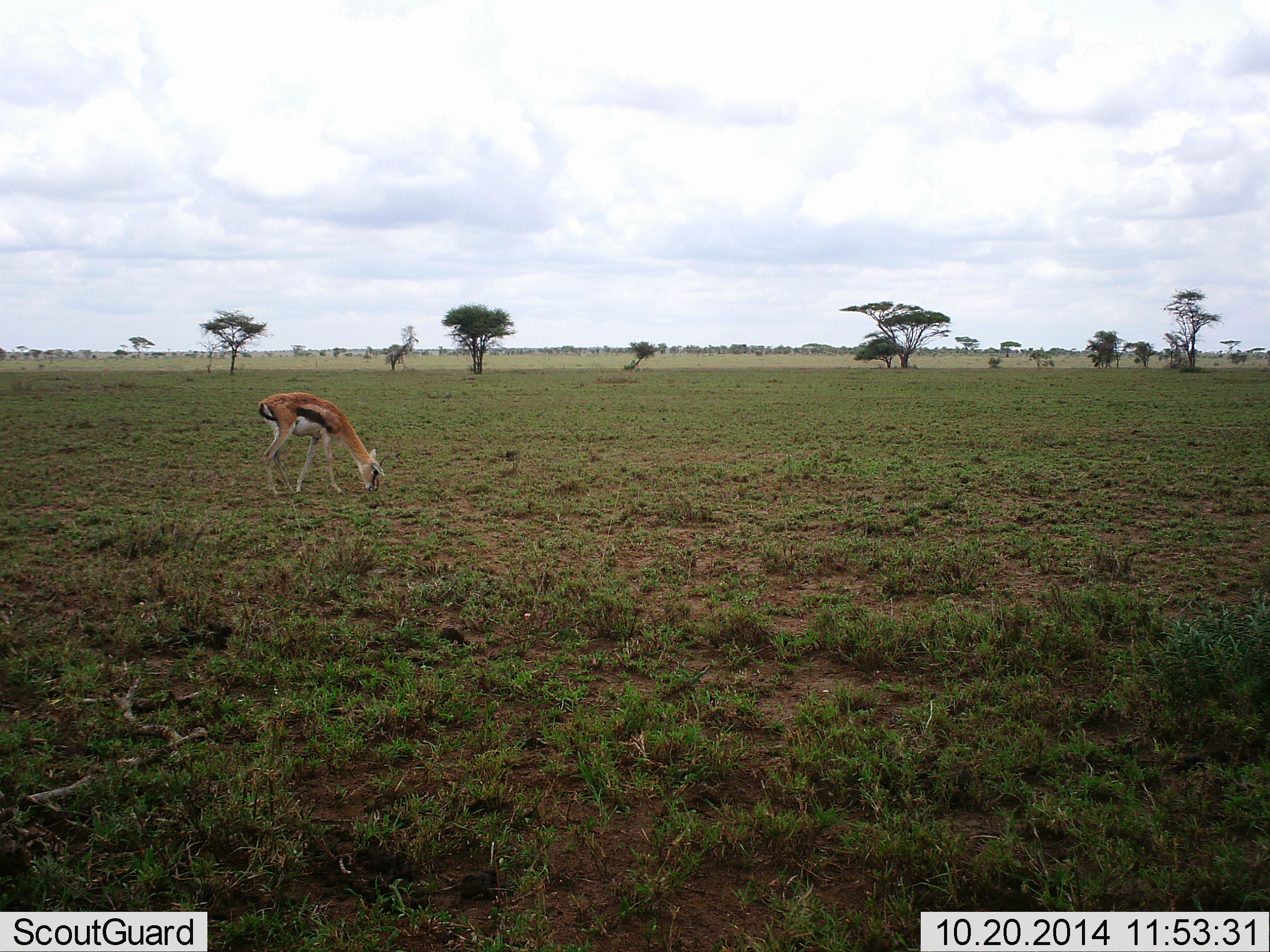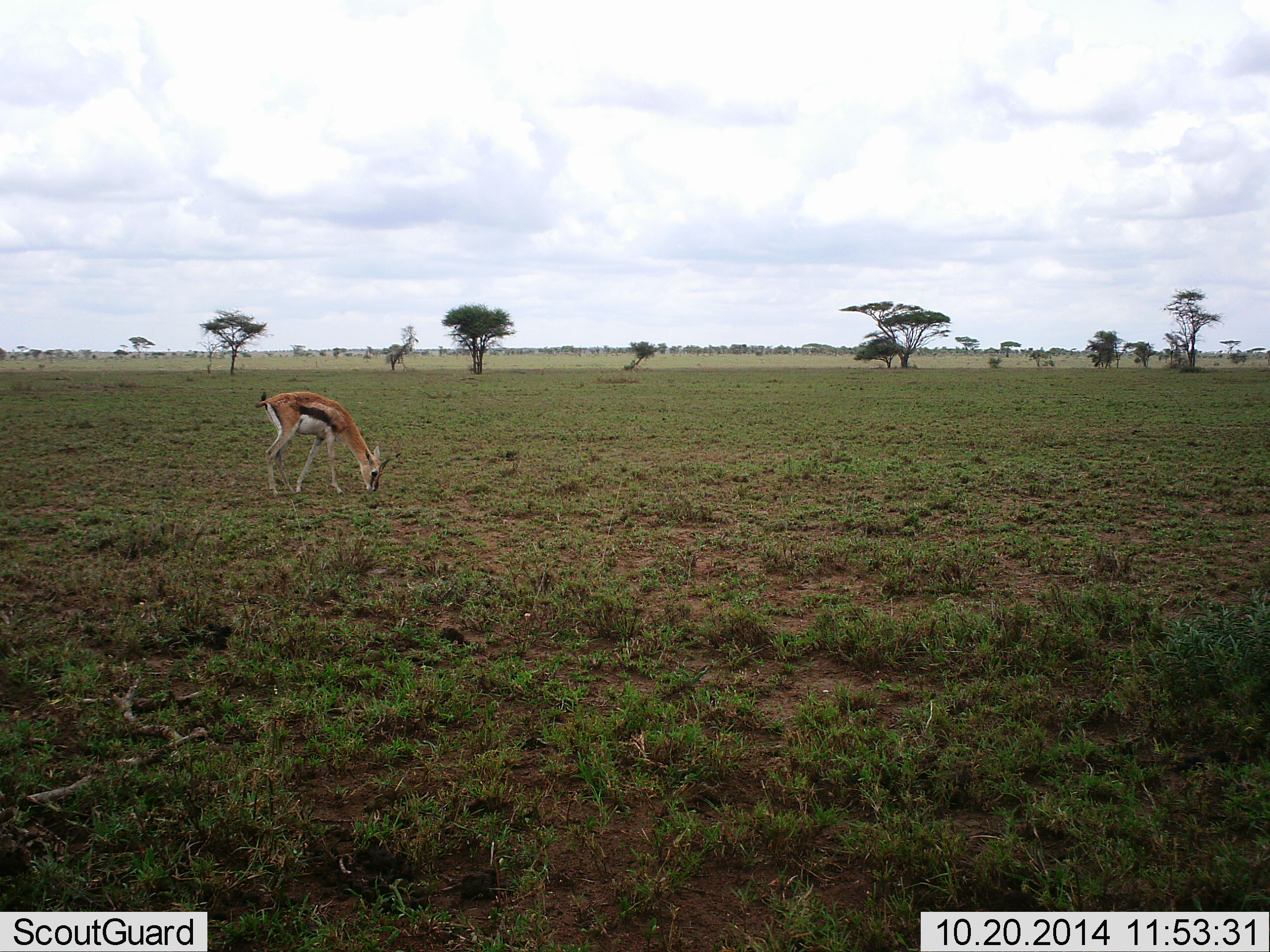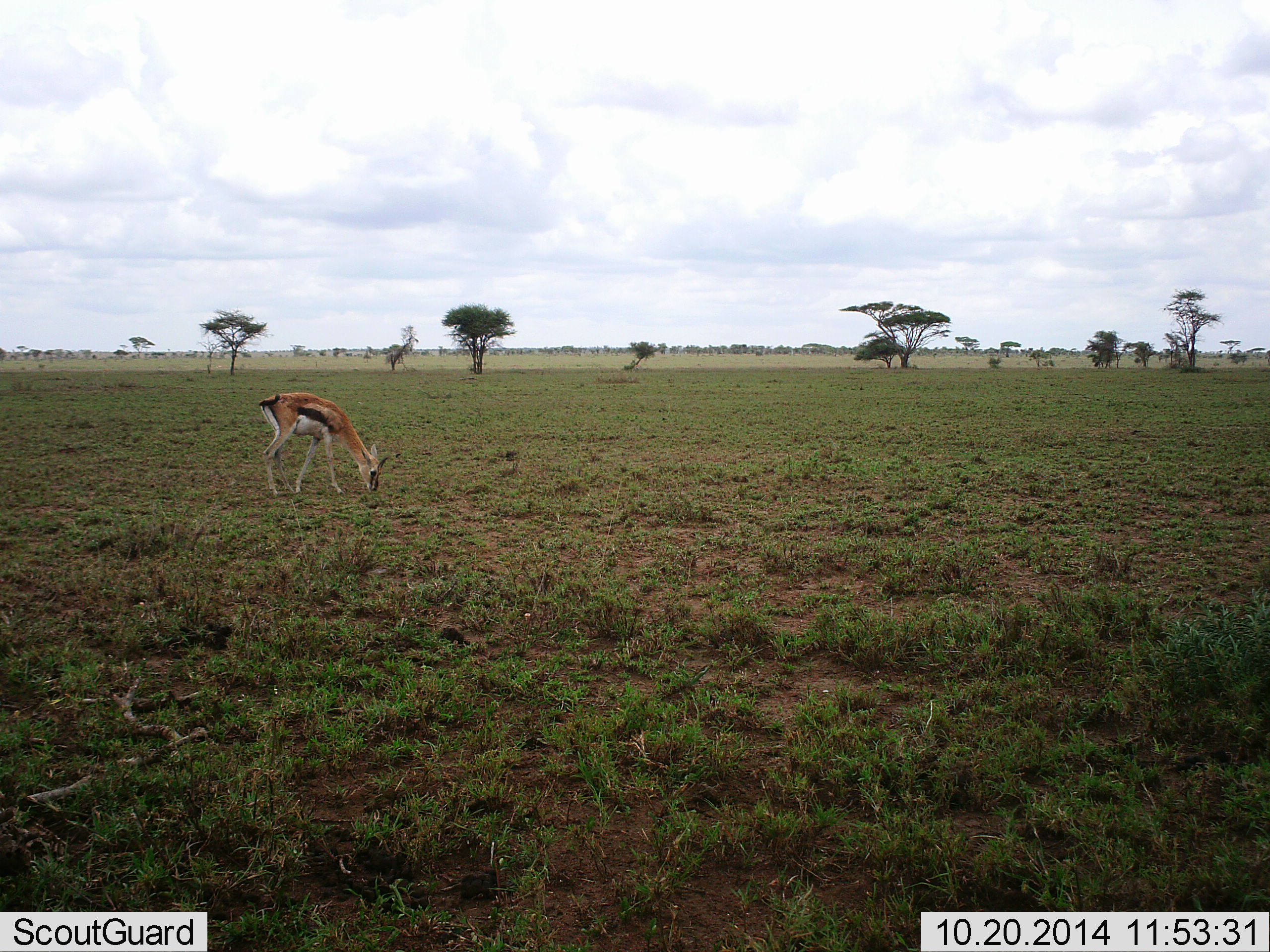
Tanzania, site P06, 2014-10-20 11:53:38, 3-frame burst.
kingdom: Animalia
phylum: Chordata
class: Mammalia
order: Artiodactyla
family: Bovidae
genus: Eudorcas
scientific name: Eudorcas thomsonii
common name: thomson's gazelle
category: gazellethomsons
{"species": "gazellethomsons (thomson's gazelle) (Eudorcas thomsonii)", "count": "1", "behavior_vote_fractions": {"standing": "30%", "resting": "0%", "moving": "0%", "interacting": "0%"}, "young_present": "0%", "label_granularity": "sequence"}